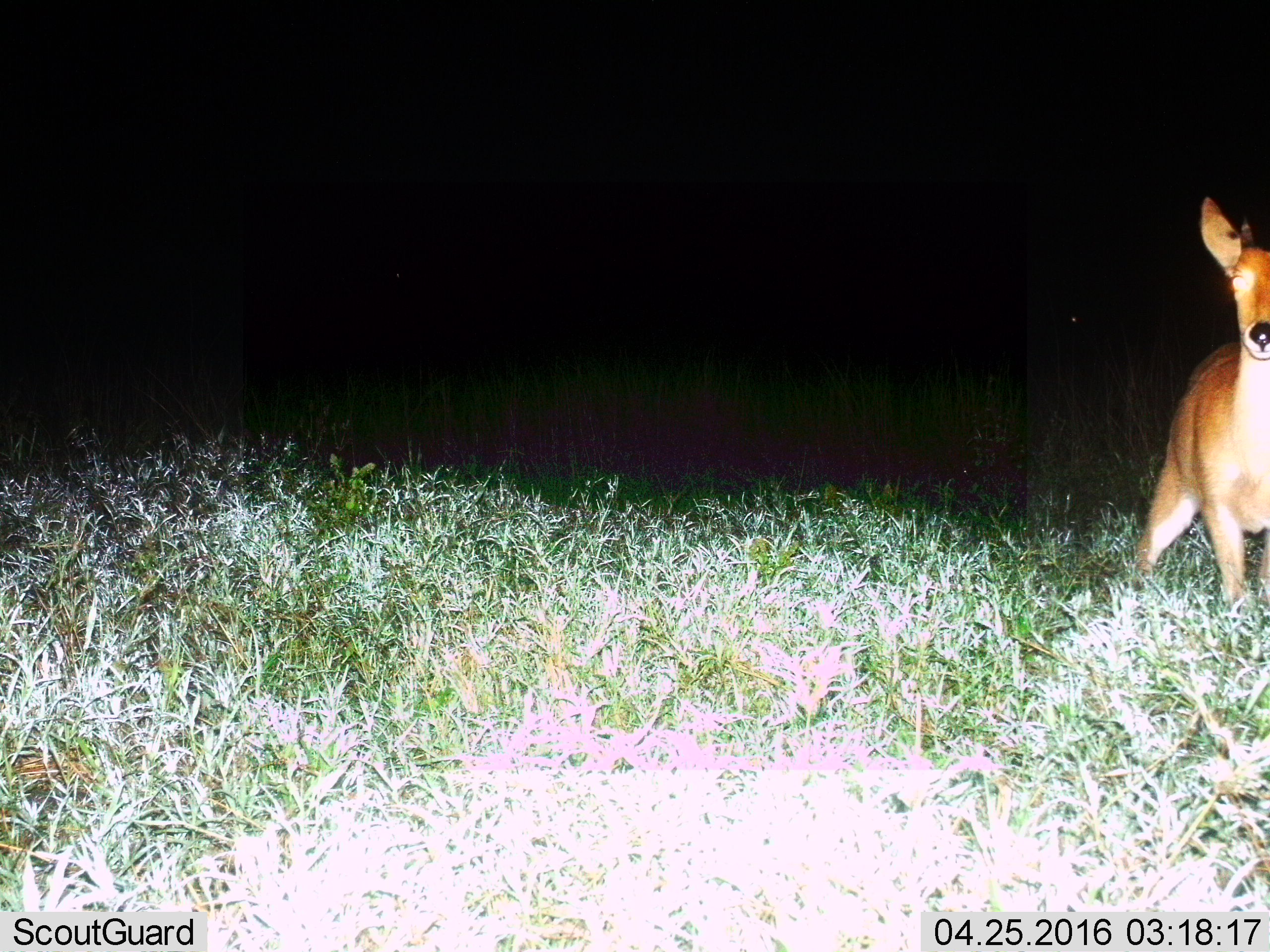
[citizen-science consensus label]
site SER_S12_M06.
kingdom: Animalia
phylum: Chordata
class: Mammalia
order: Artiodactyla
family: Bovidae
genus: Redunca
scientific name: Redunca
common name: reedbuck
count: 1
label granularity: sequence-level